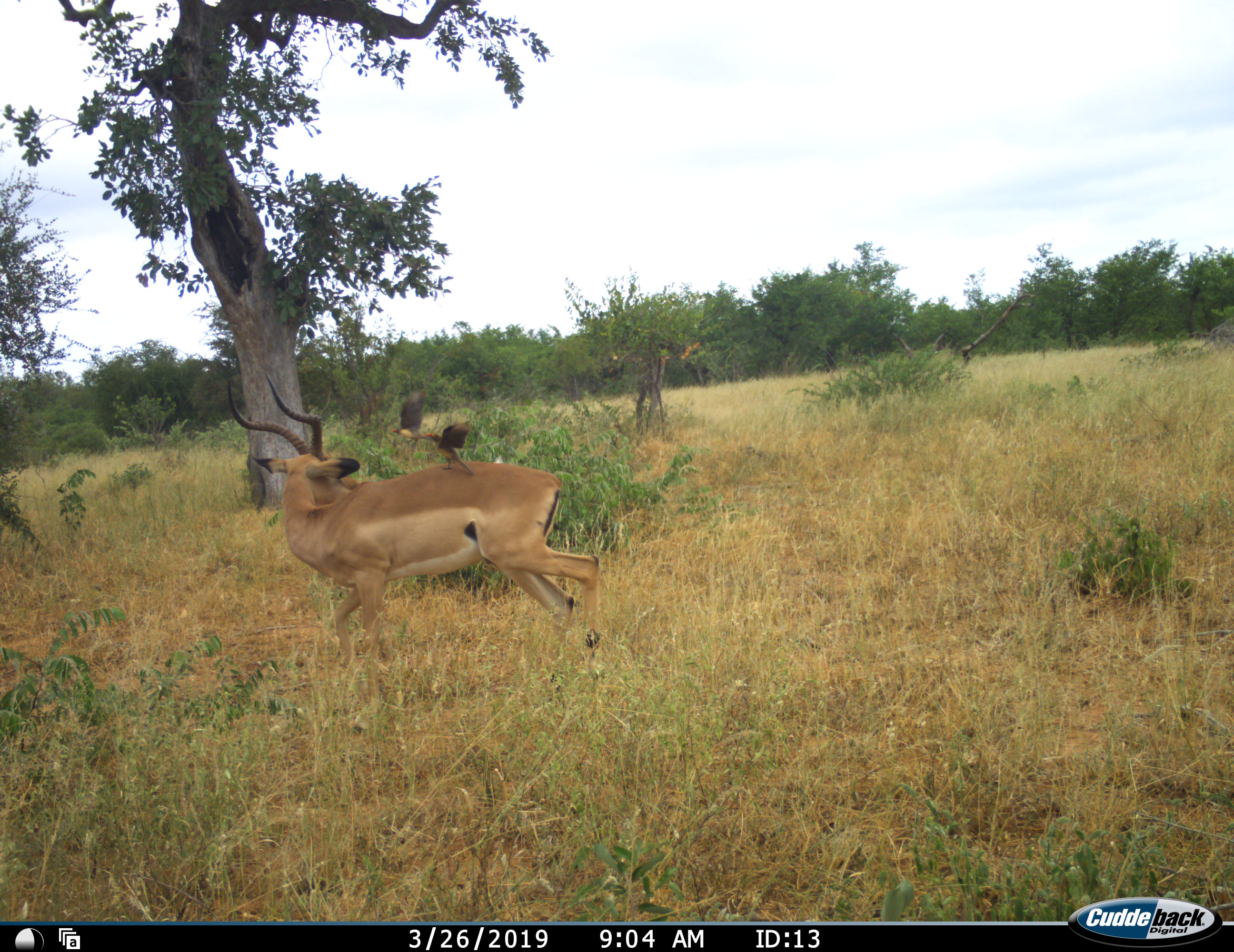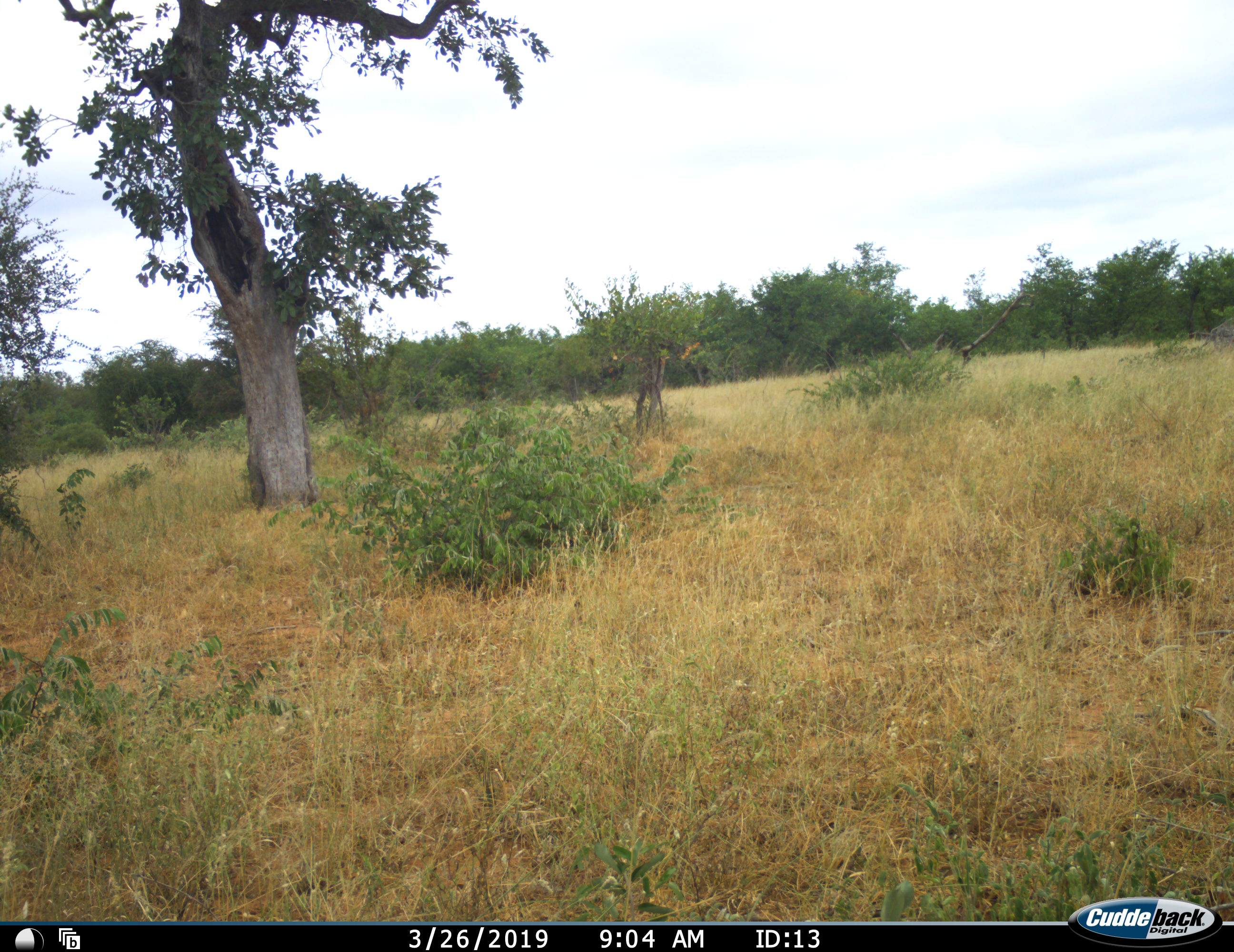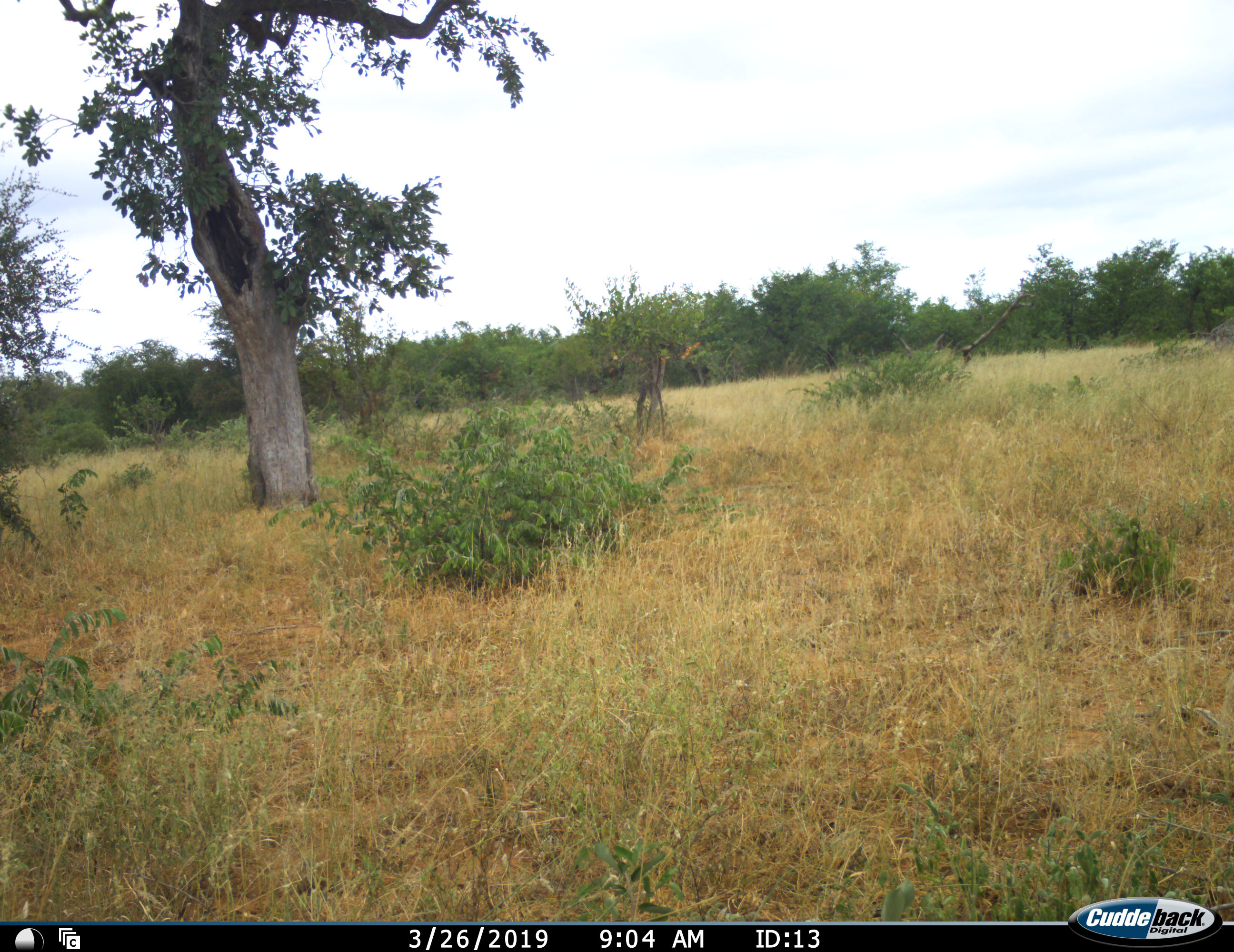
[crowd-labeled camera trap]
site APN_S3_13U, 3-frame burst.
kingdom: Animalia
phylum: Chordata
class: Mammalia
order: Artiodactyla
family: Bovidae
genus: Aepyceros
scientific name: Aepyceros melampus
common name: impala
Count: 1.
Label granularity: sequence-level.